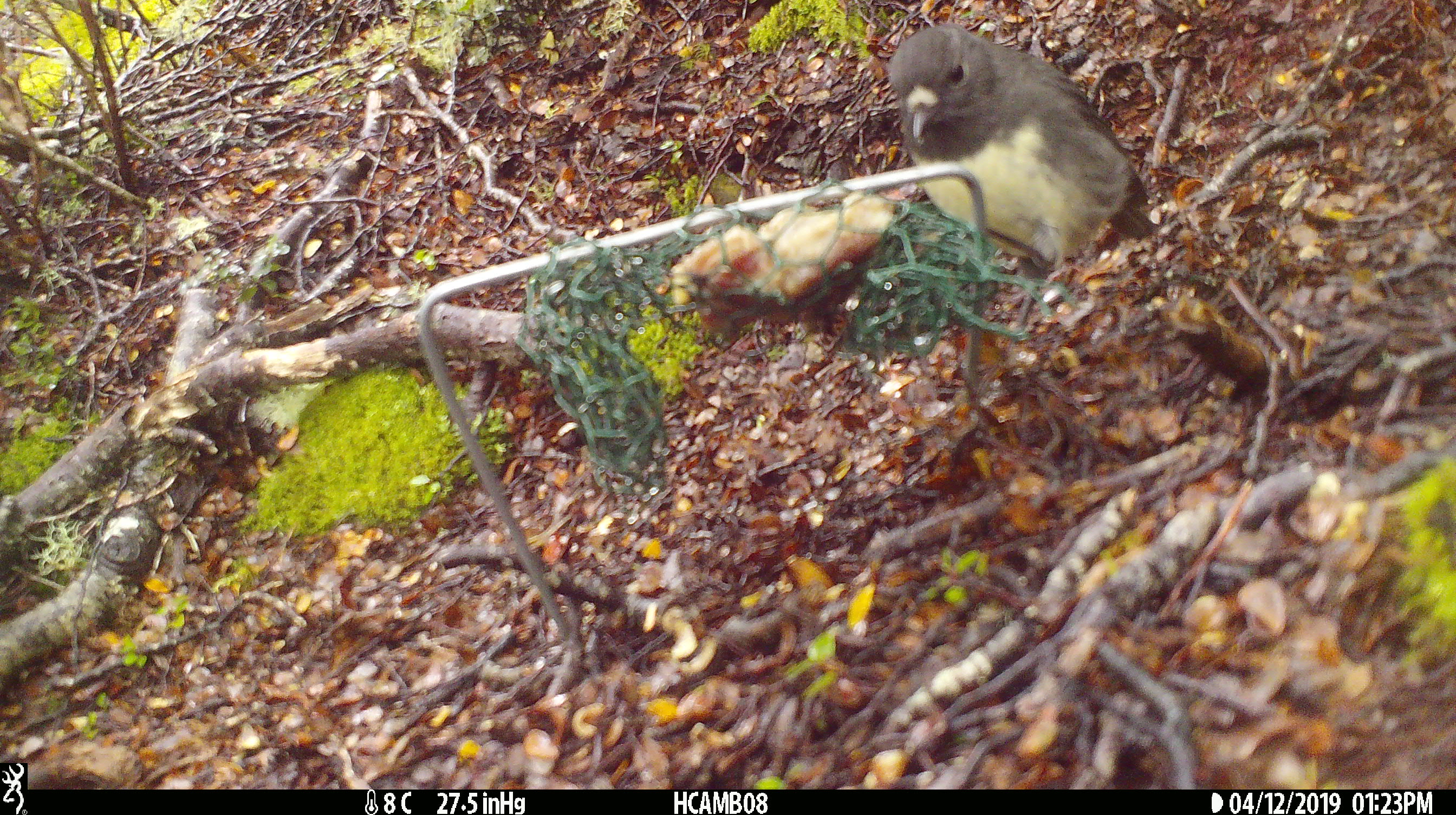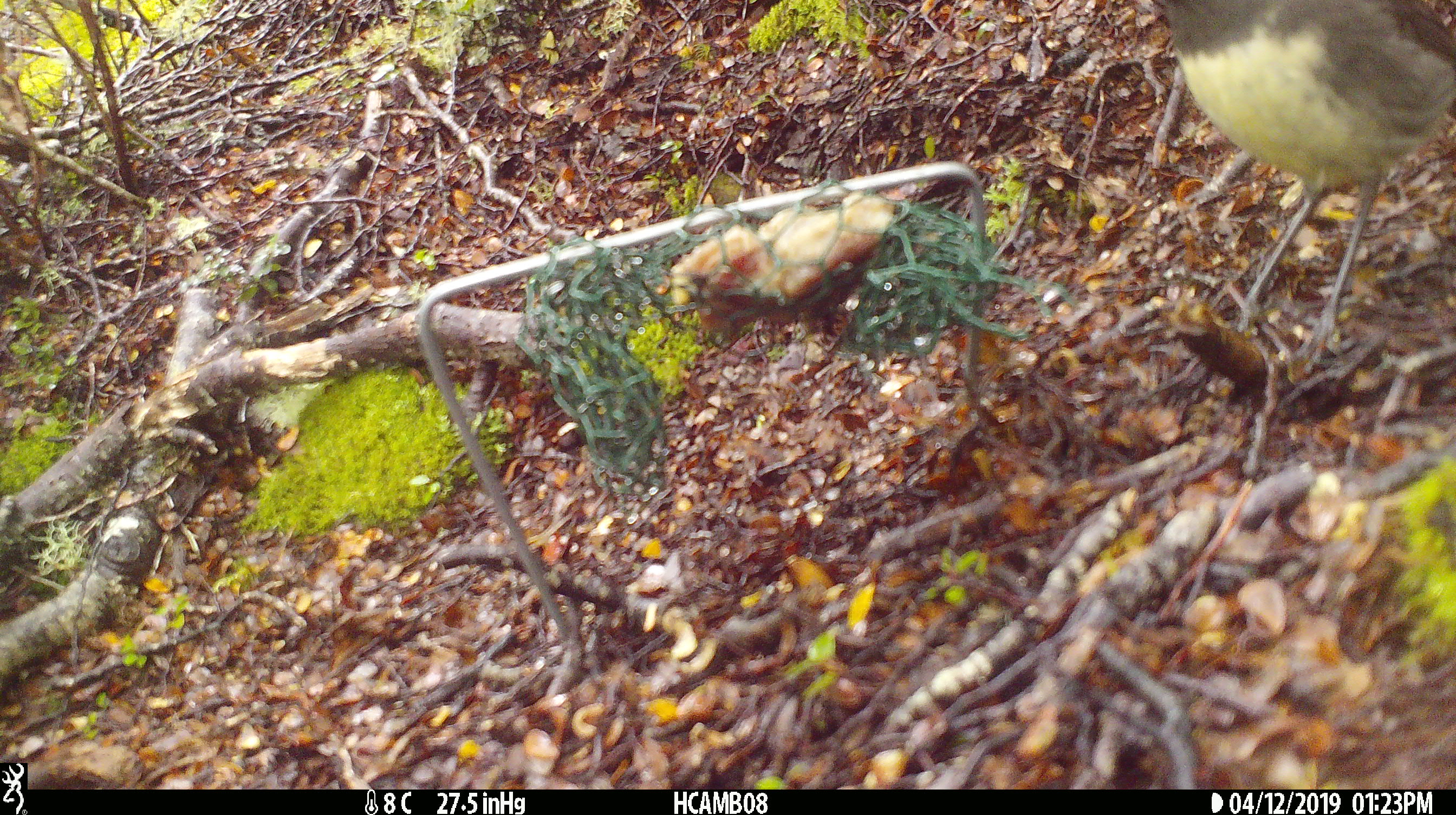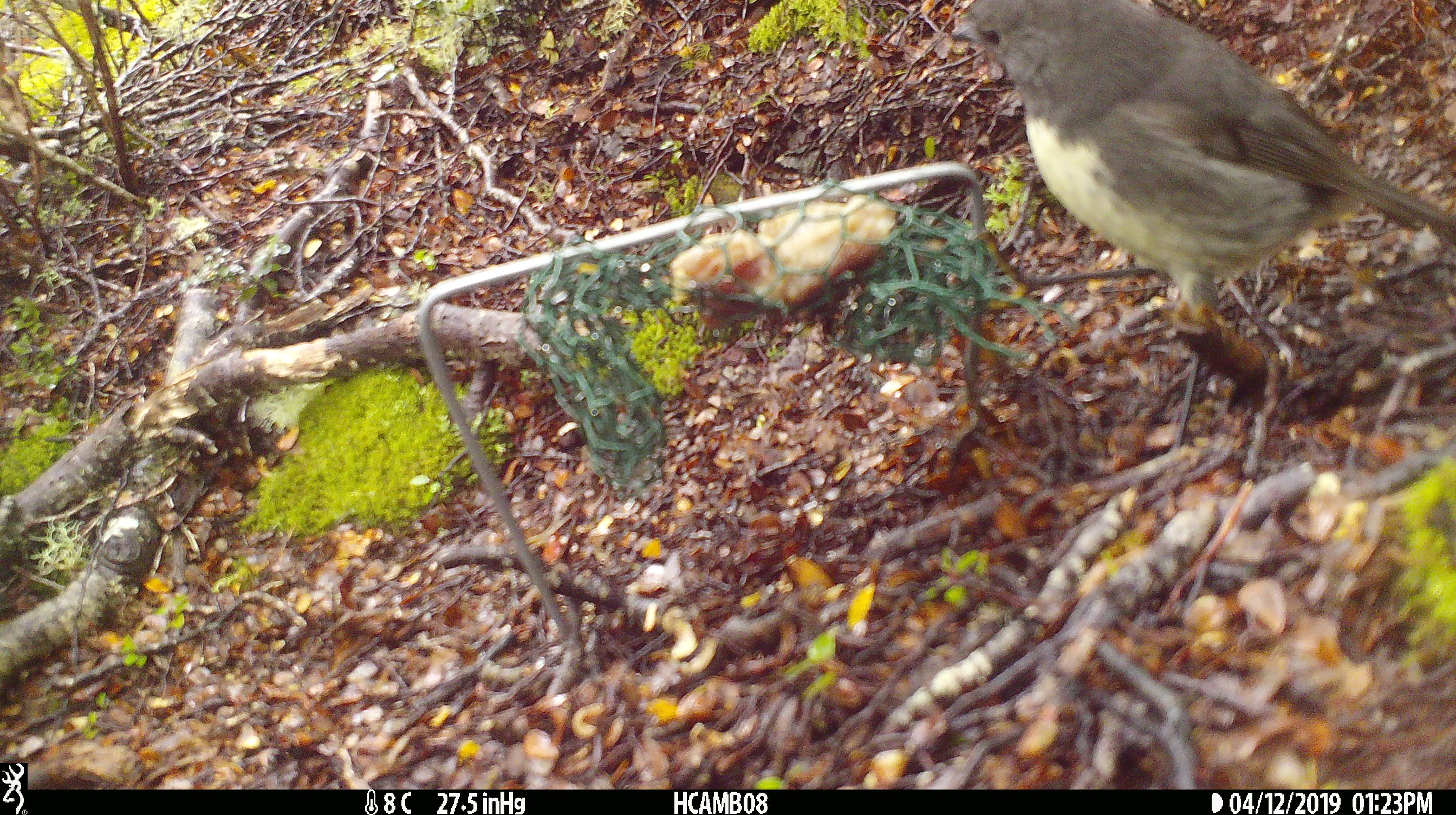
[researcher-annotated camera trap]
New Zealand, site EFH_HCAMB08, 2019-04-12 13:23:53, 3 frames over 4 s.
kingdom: Animalia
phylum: Chordata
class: Aves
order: Passeriformes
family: Petroicidae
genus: Petroica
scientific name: Petroica australis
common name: new zealand robin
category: robin